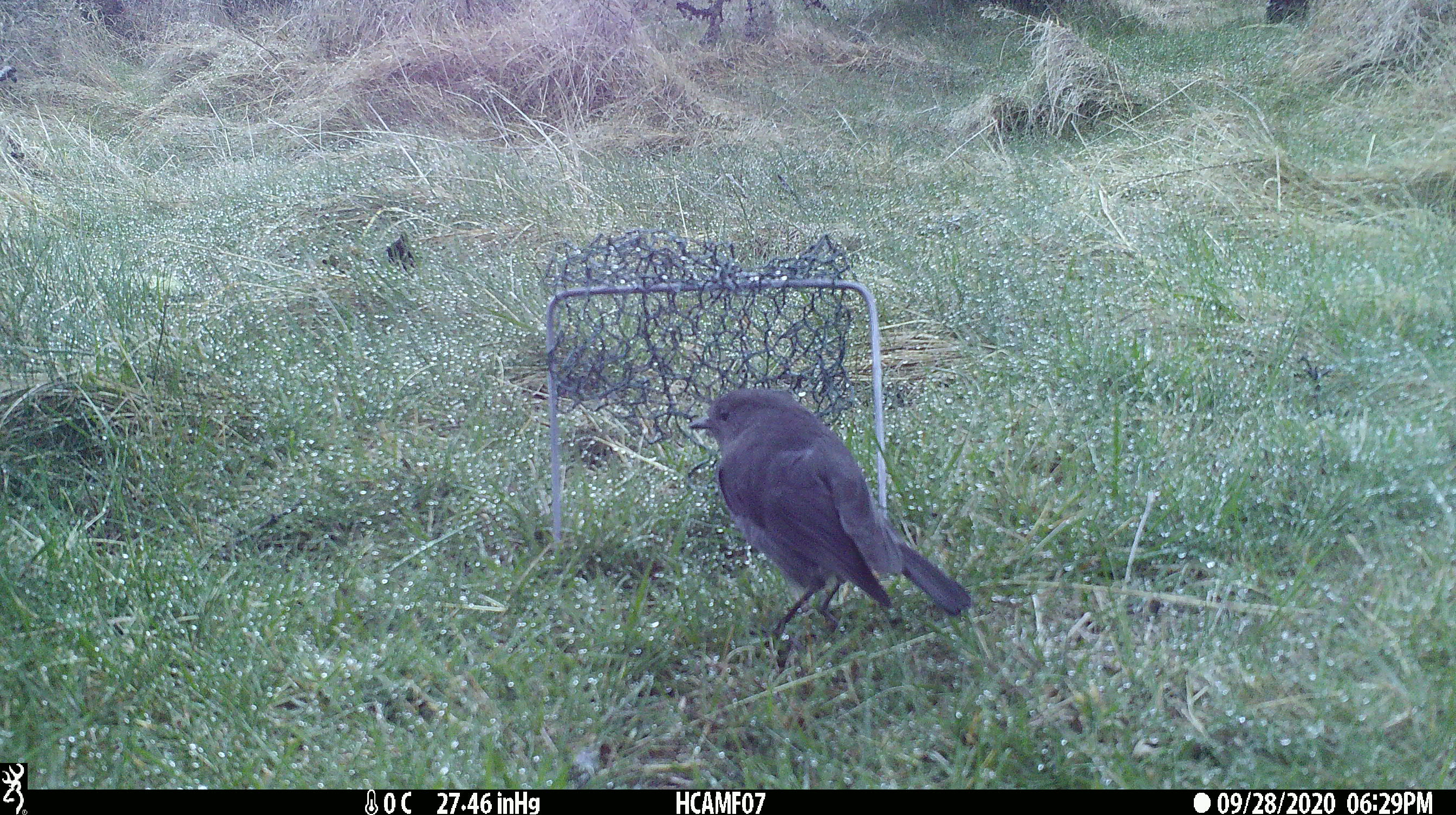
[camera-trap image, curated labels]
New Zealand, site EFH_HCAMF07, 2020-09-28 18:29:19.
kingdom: Animalia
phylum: Chordata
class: Aves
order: Passeriformes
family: Petroicidae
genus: Petroica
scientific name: Petroica australis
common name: new zealand robin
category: robin